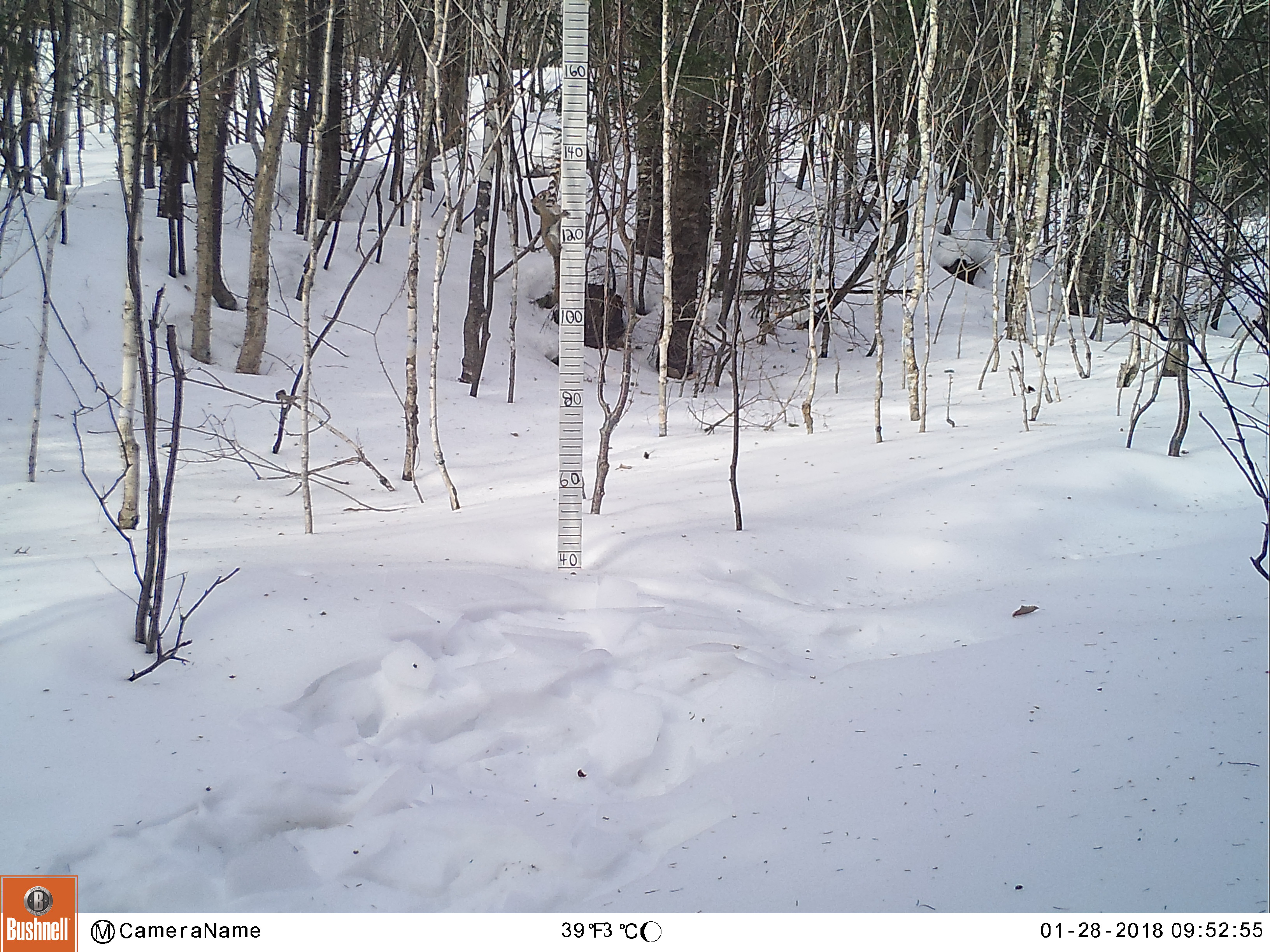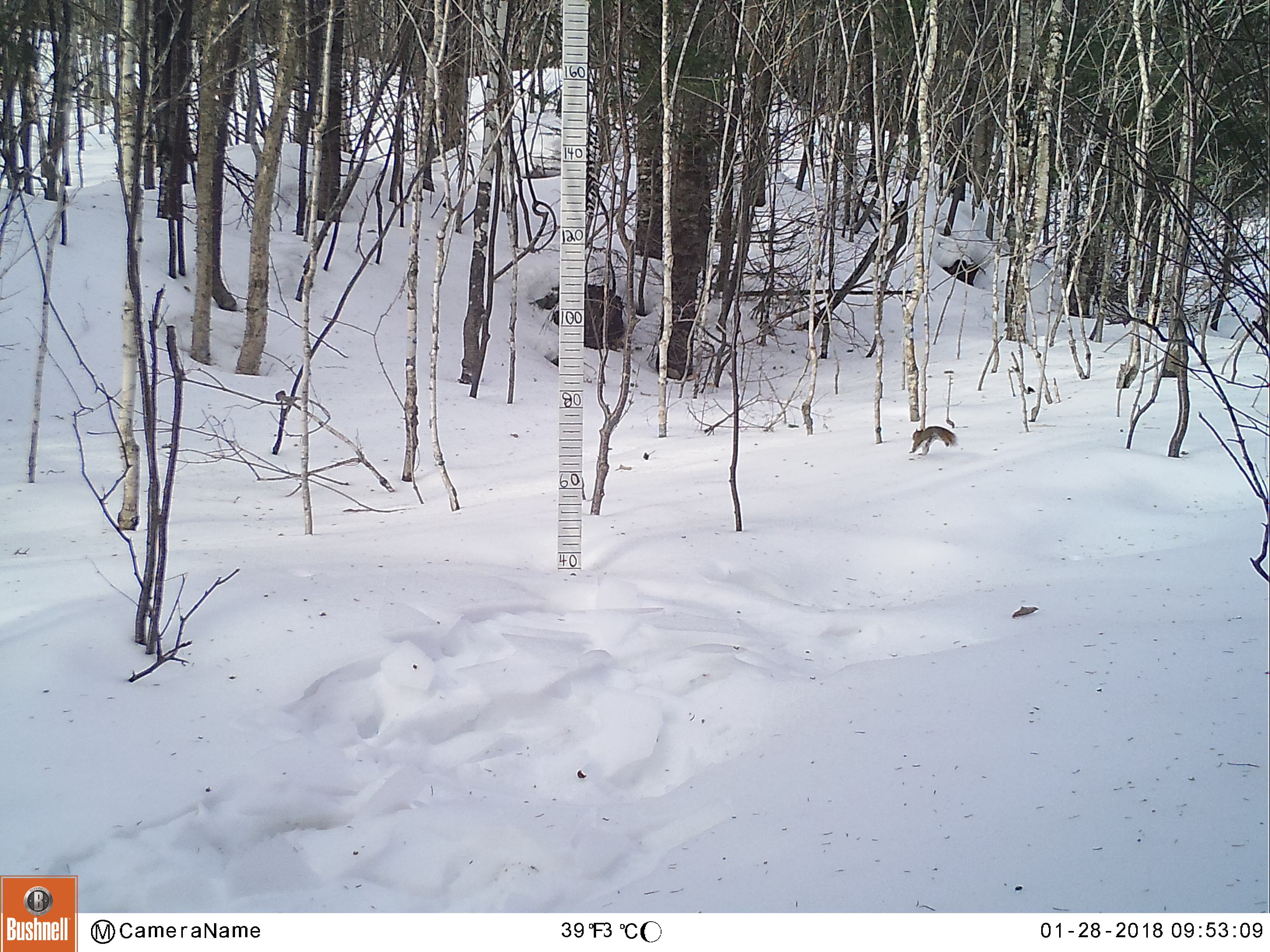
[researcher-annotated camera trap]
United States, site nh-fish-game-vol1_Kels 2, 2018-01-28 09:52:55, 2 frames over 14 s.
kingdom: Animalia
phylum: Chordata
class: Mammalia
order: Rodentia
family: Sciuridae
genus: Tamiasciurus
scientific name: Tamiasciurus hudsonicus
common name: red squirrel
Red squirrel (Tamiasciurus hudsonicus).